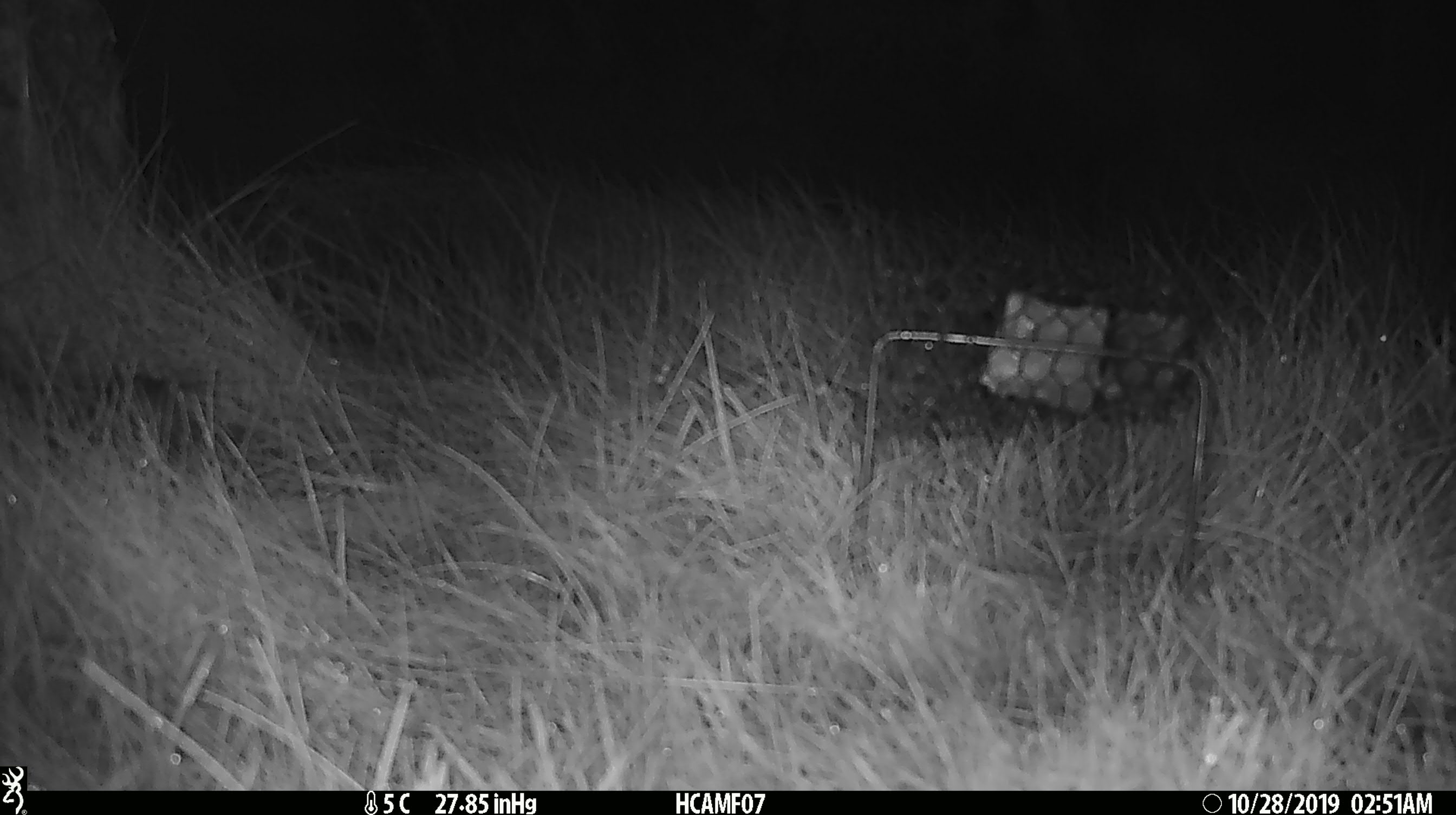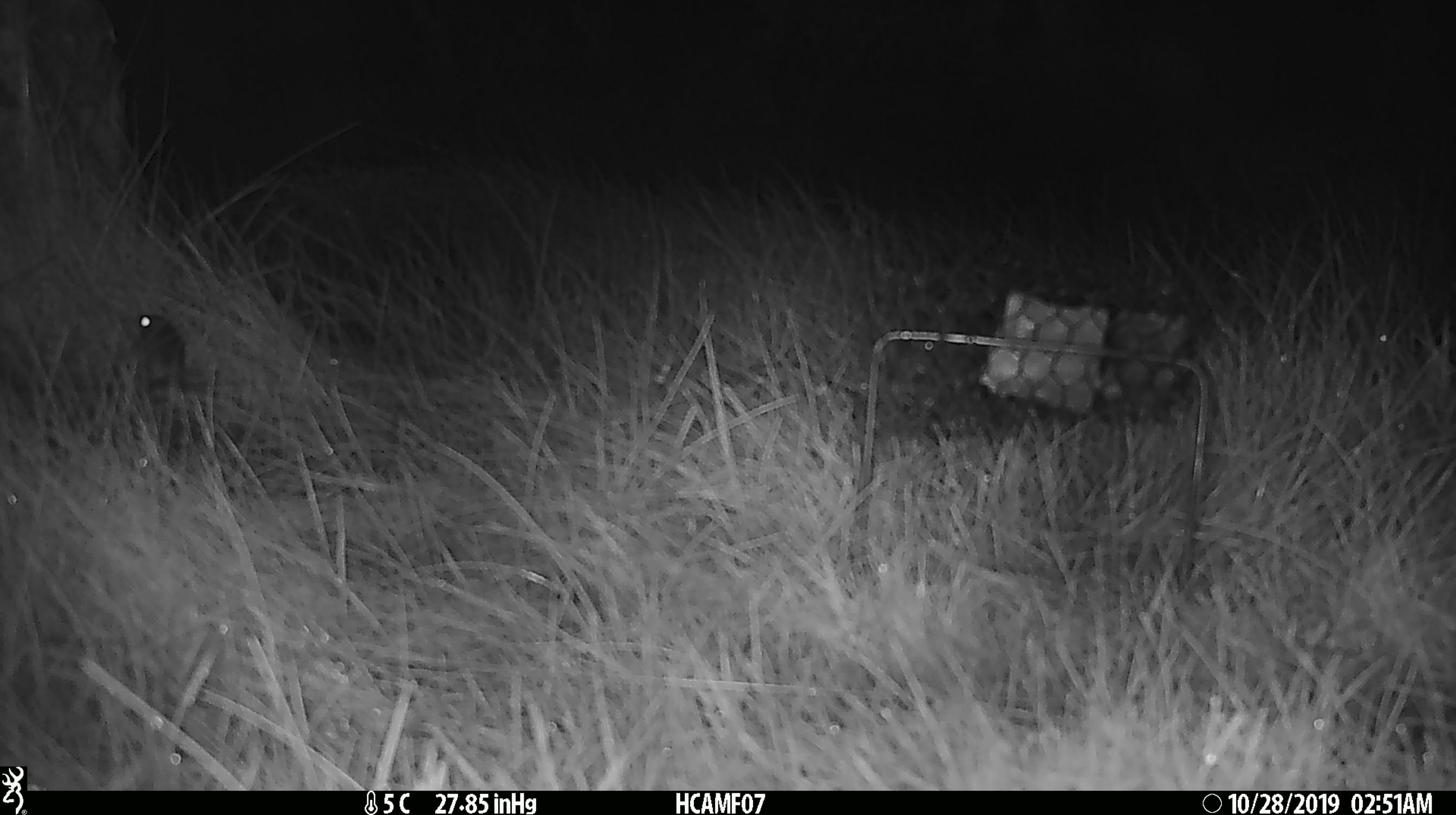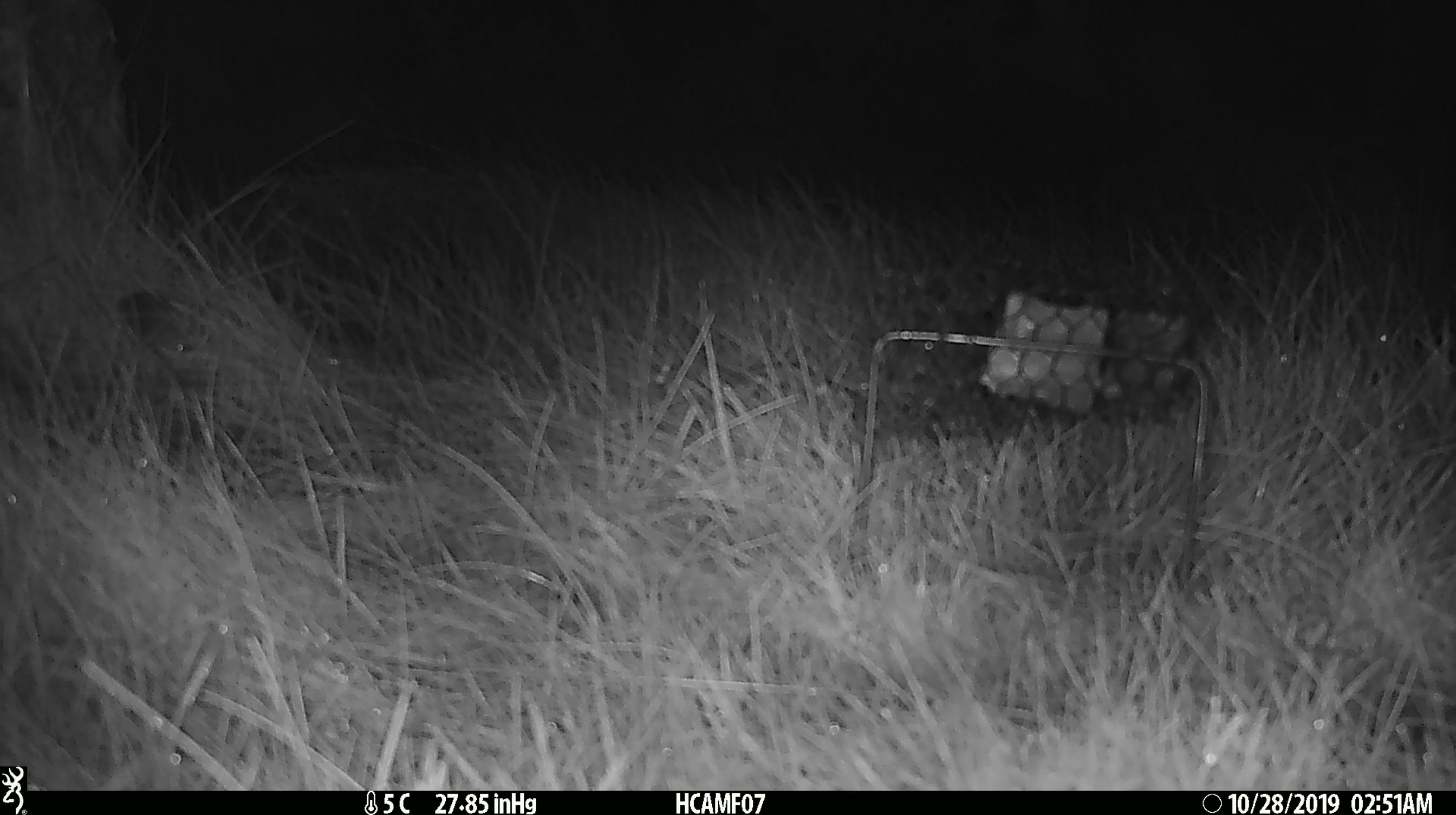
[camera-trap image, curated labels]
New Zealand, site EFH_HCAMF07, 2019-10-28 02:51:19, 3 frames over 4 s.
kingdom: Animalia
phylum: Chordata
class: Mammalia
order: Rodentia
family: Muridae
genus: Mus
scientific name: Mus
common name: mouse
Mouse (Mus).